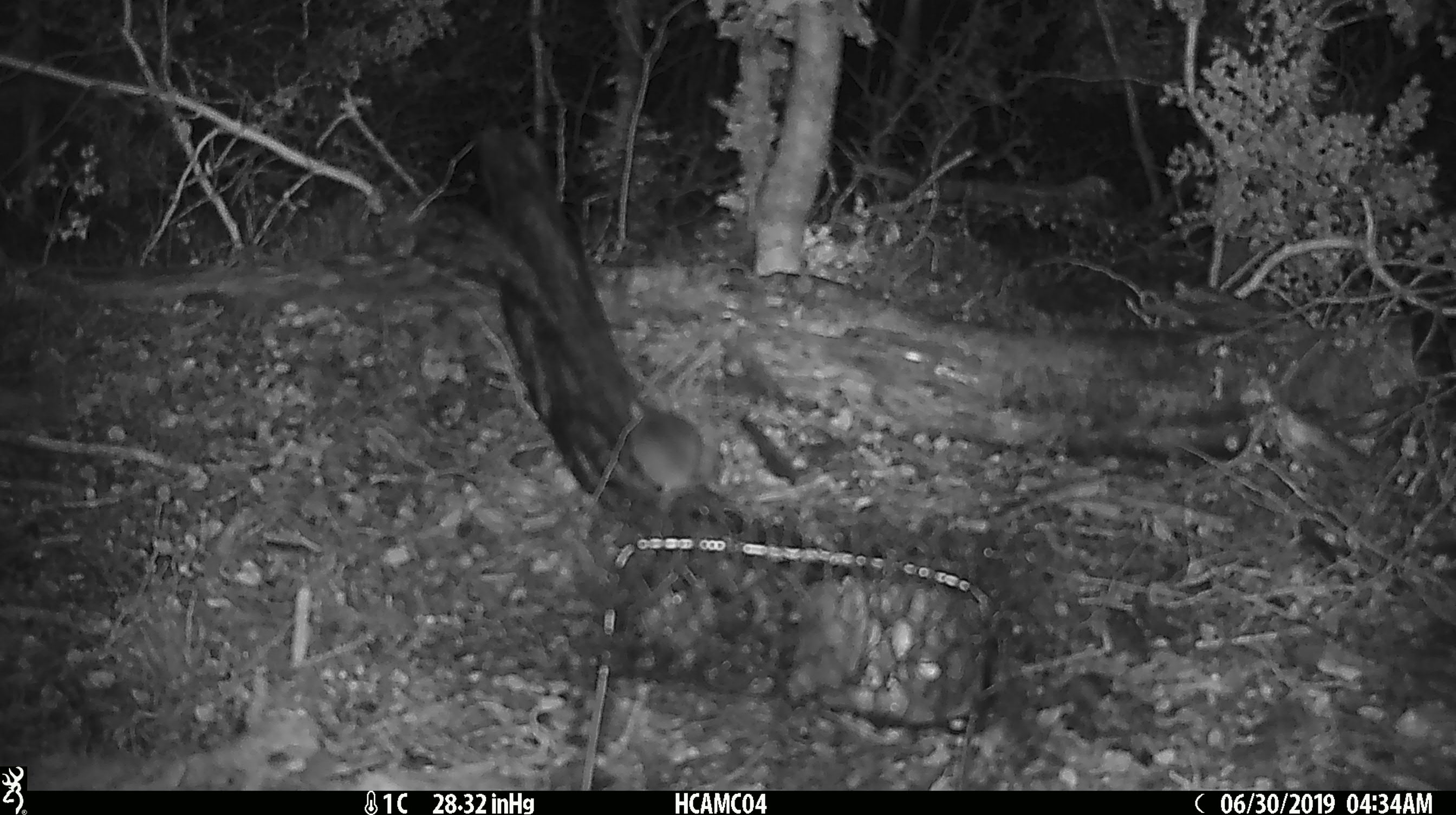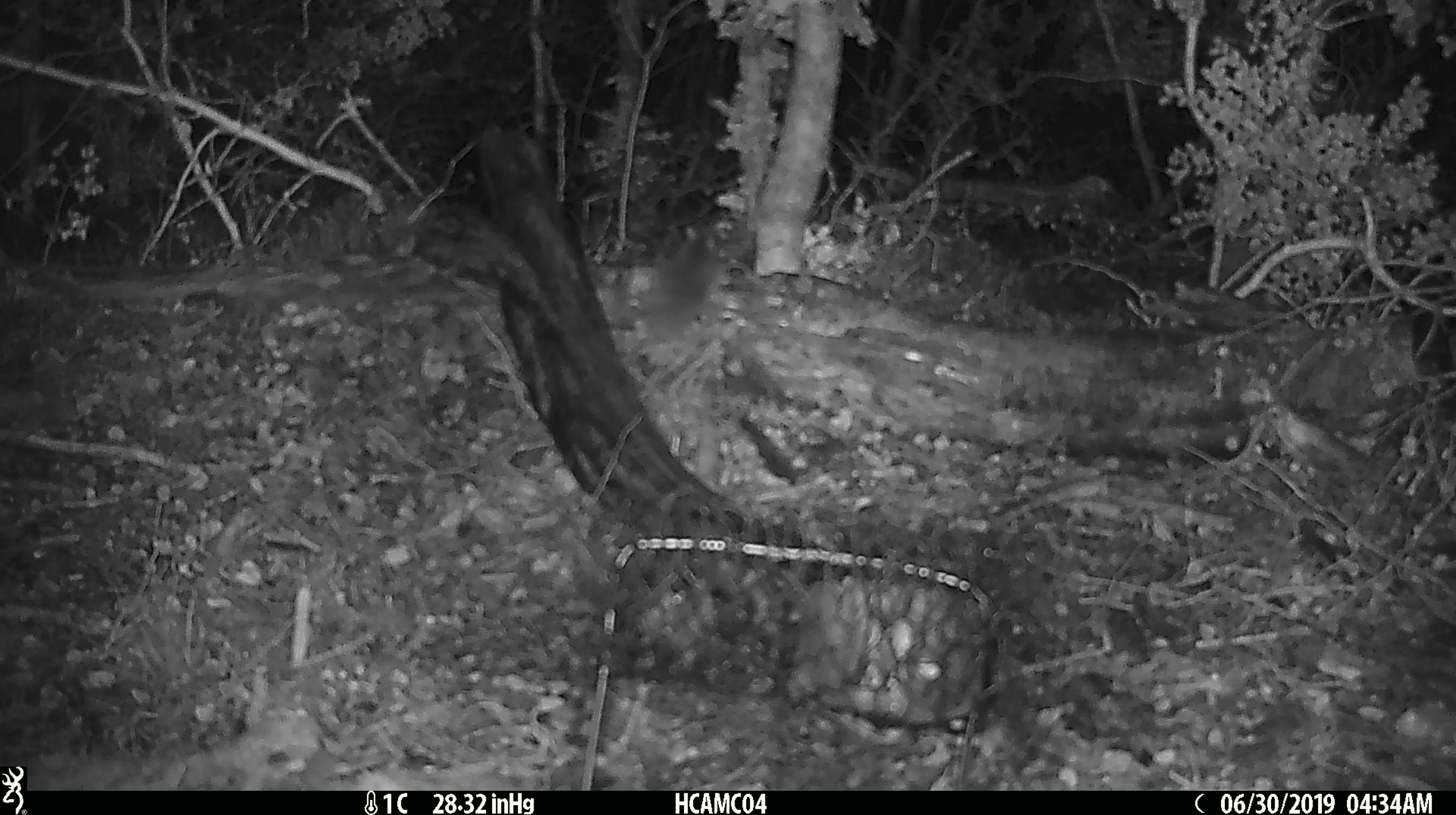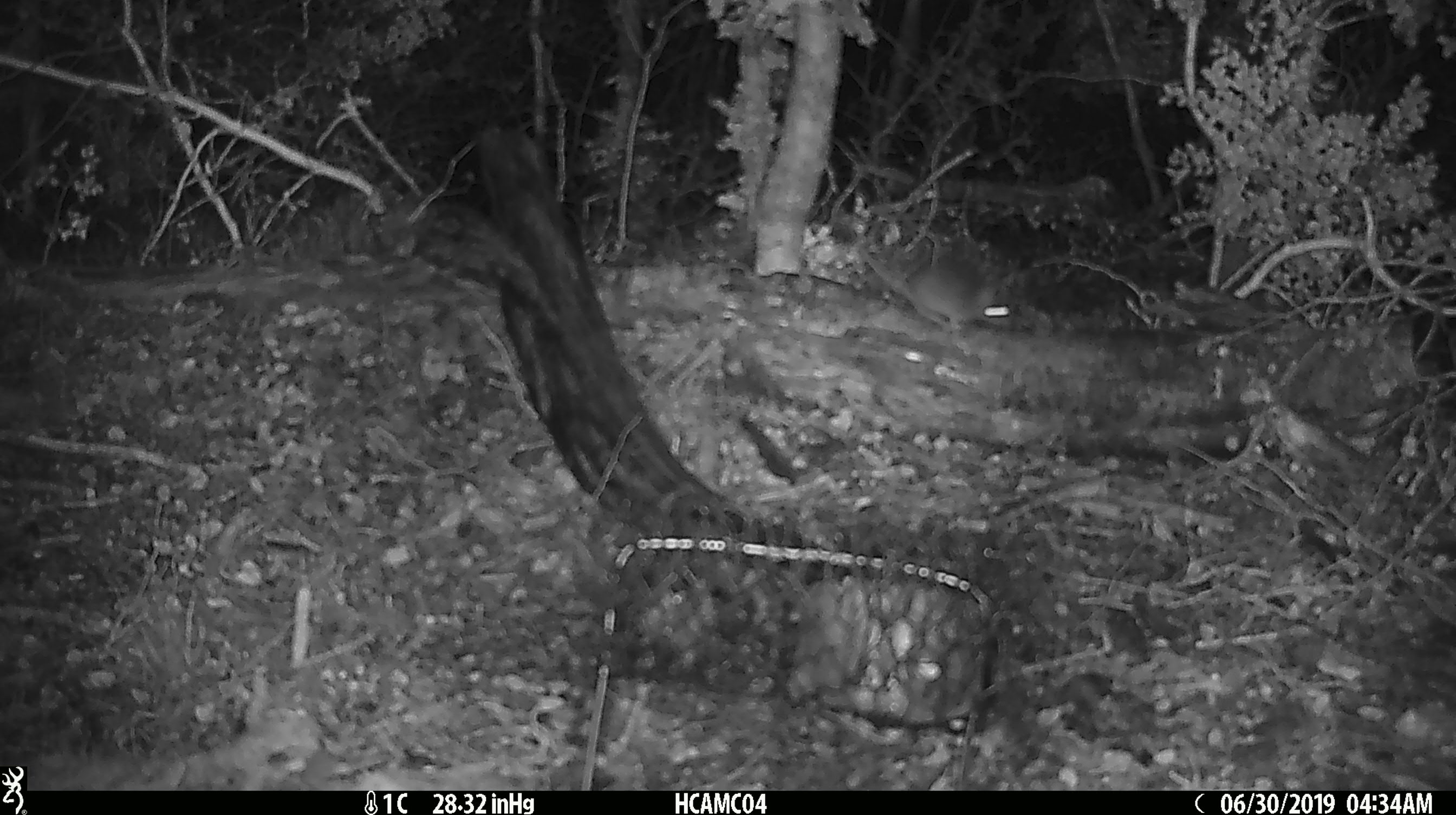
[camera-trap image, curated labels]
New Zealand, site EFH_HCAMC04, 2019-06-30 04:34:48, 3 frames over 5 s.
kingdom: Animalia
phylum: Chordata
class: Mammalia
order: Rodentia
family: Muridae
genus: Mus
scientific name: Mus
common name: mouse